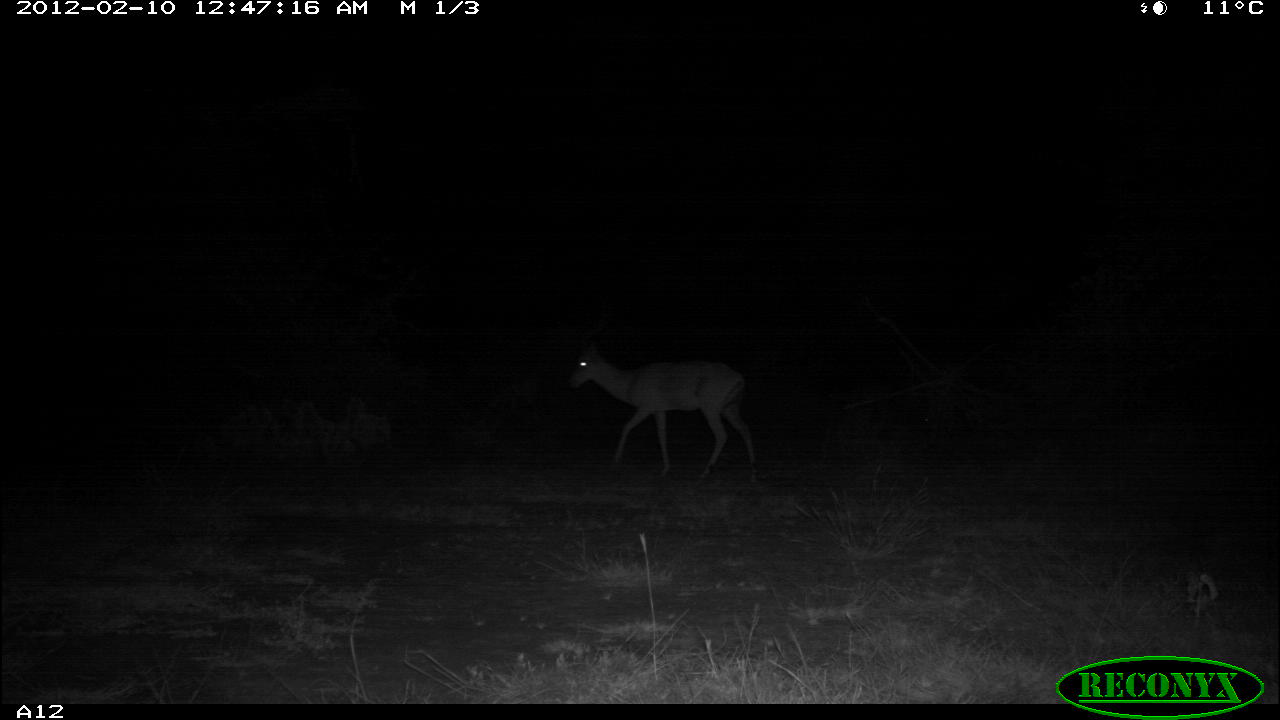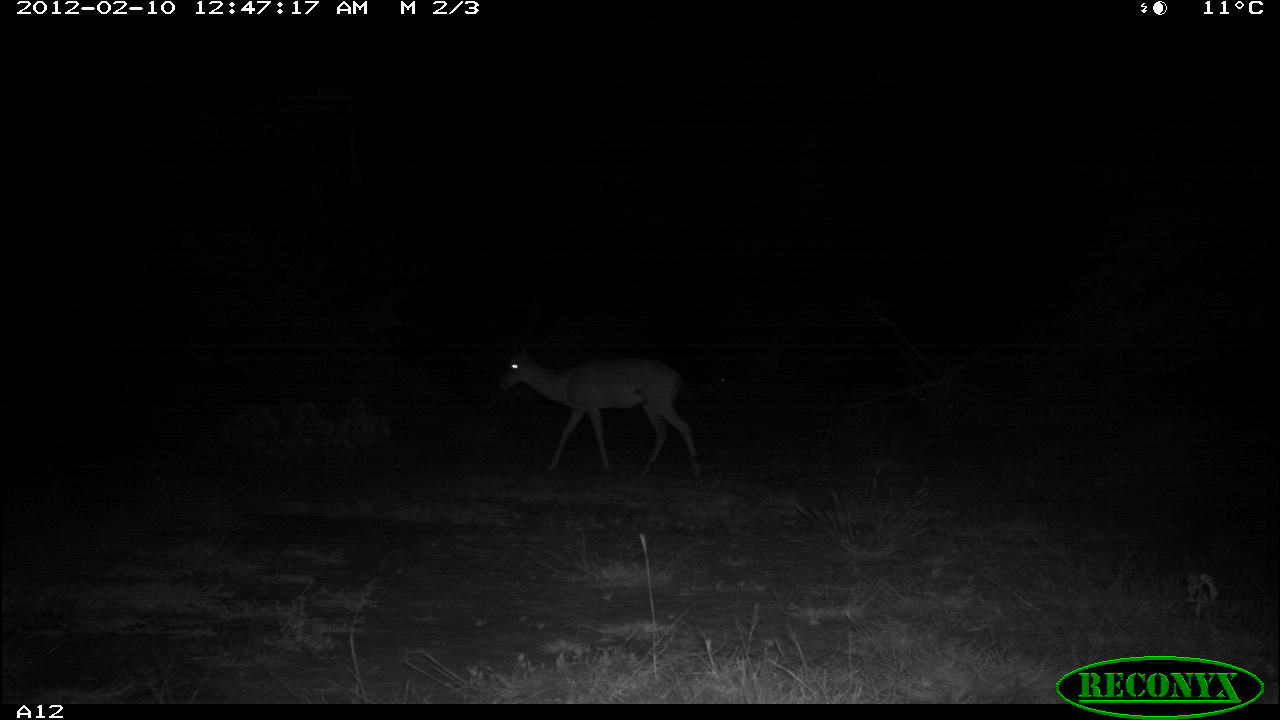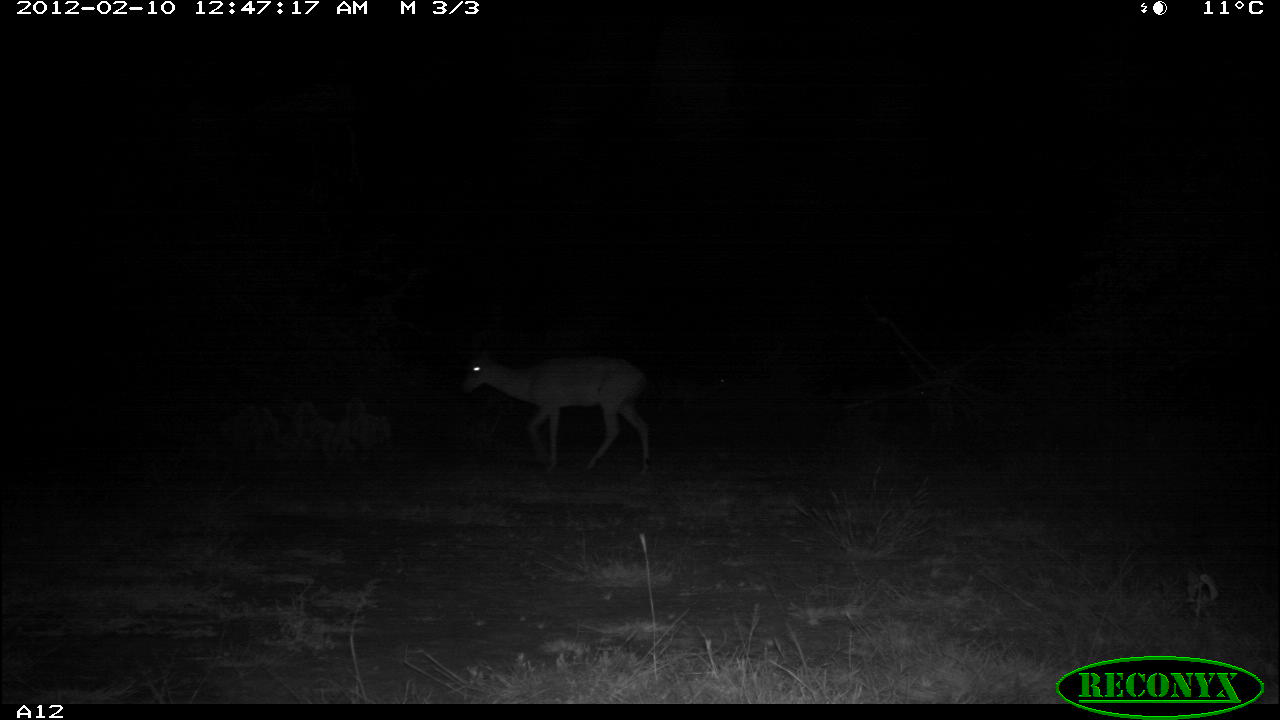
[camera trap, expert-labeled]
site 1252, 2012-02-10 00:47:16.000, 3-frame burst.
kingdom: Animalia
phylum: Chordata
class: Mammalia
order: Artiodactyla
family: Bovidae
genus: Aepyceros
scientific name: Aepyceros melampus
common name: impala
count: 1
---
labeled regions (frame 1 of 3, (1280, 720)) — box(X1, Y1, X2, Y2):
aepyceros melampus: box(562, 301, 763, 489)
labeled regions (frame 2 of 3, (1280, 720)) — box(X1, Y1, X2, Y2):
aepyceros melampus: box(492, 292, 707, 482)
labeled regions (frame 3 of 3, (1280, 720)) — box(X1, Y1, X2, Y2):
aepyceros melampus: box(450, 318, 659, 477); box(662, 363, 739, 413)